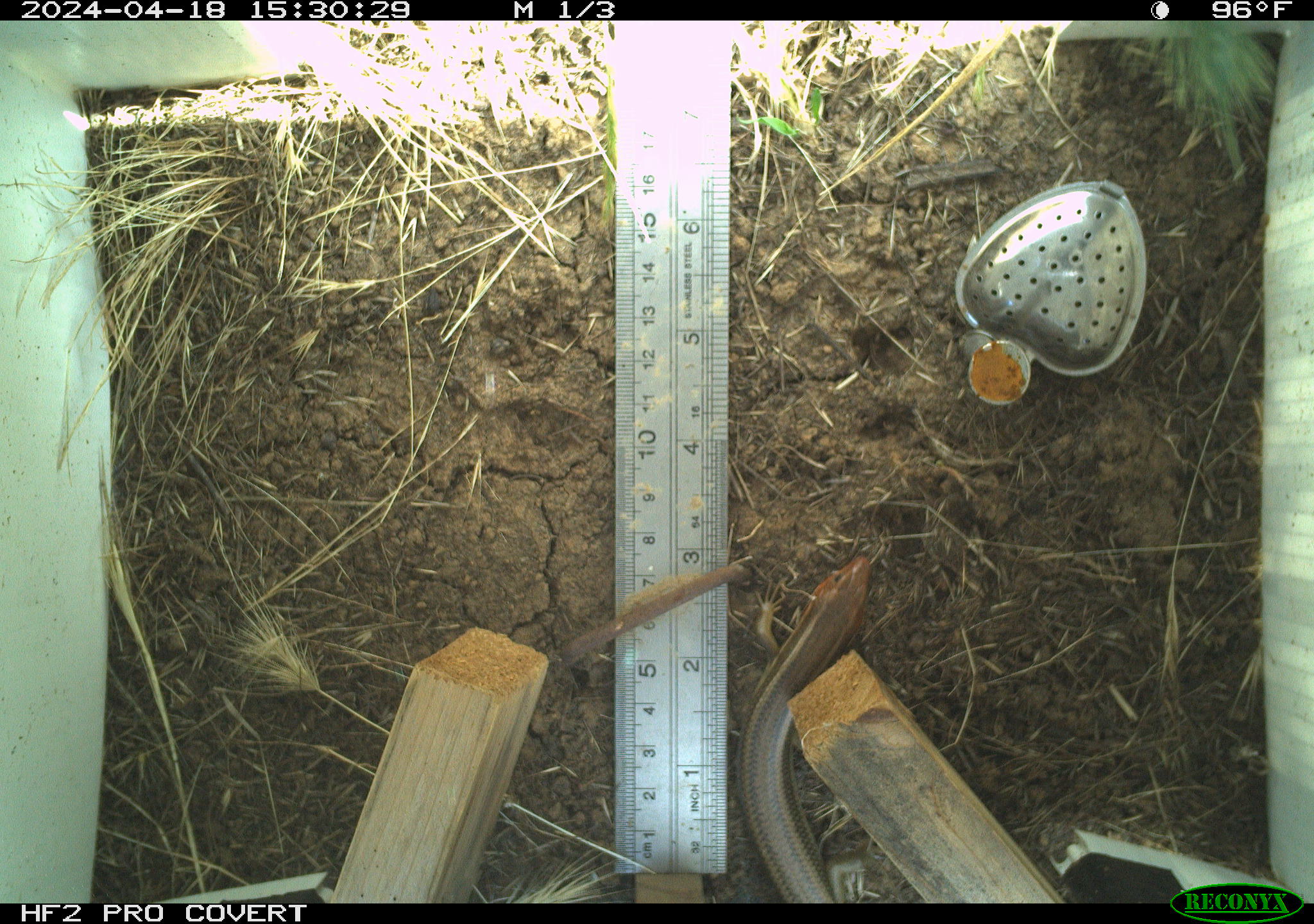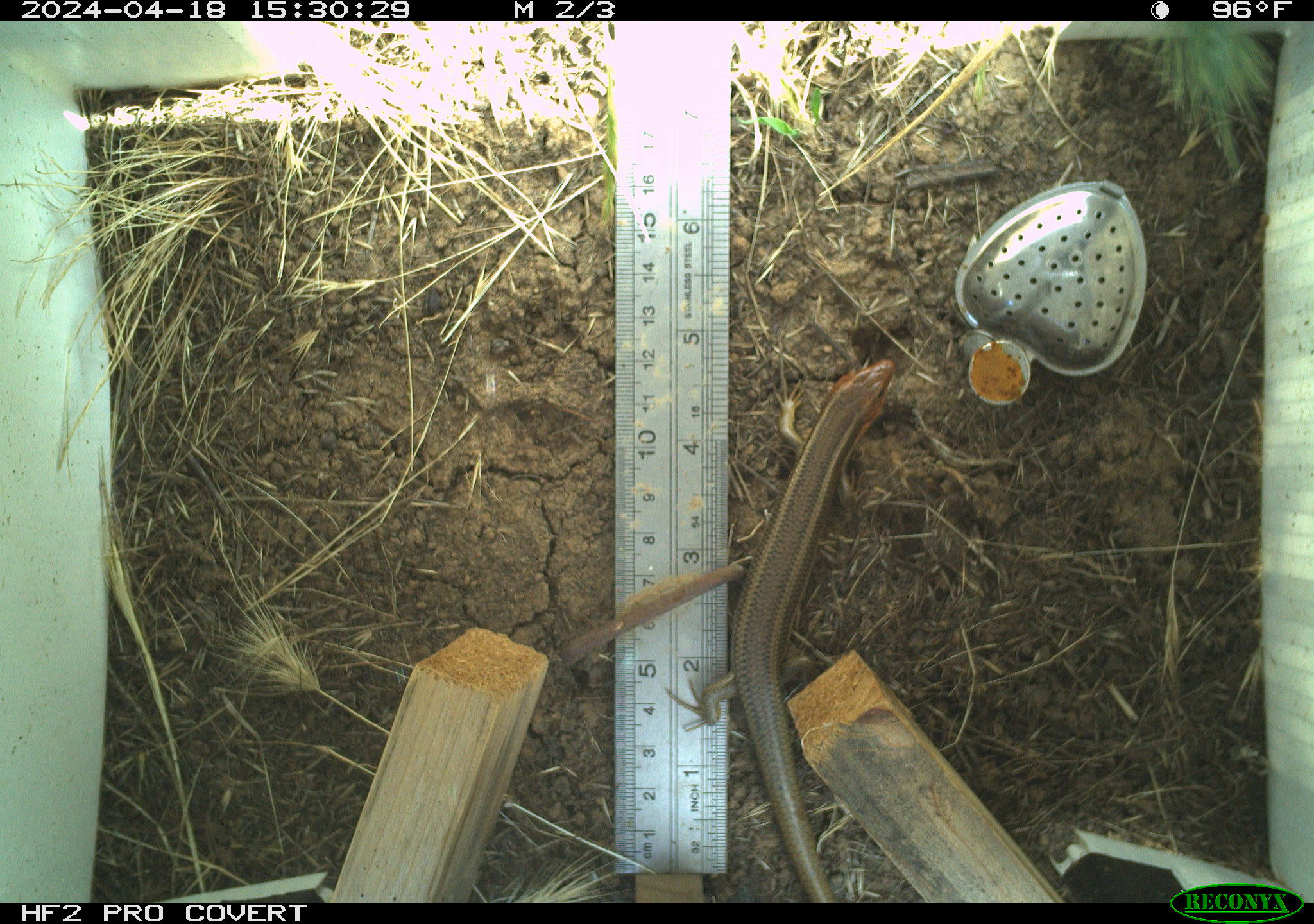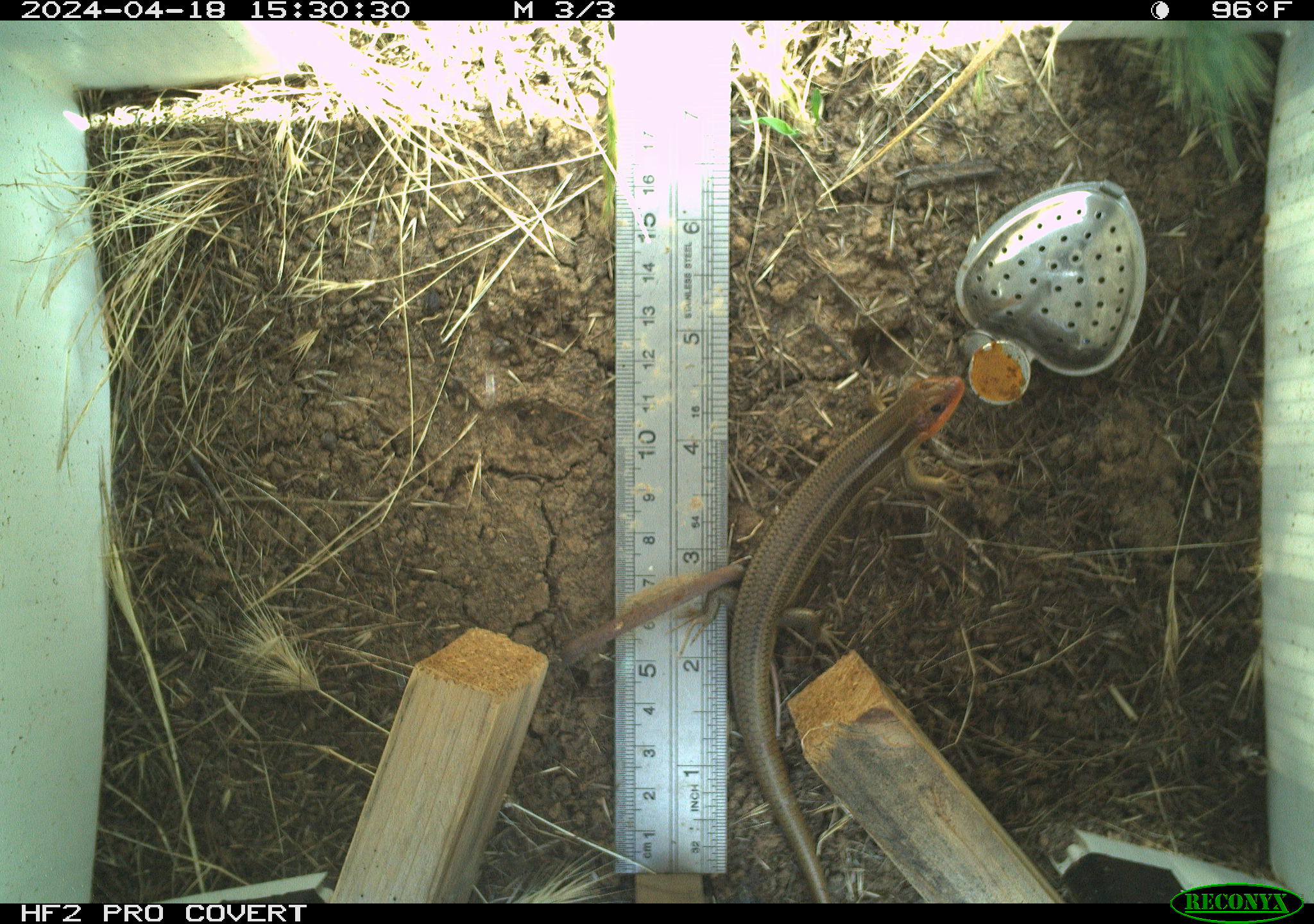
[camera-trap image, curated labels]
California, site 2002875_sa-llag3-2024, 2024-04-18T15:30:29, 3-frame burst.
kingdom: Animalia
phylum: Chordata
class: Reptilia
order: Squamata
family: Scincidae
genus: Plestiodon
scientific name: Plestiodon skiltonianus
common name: western skink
Western skink (Plestiodon skiltonianus).